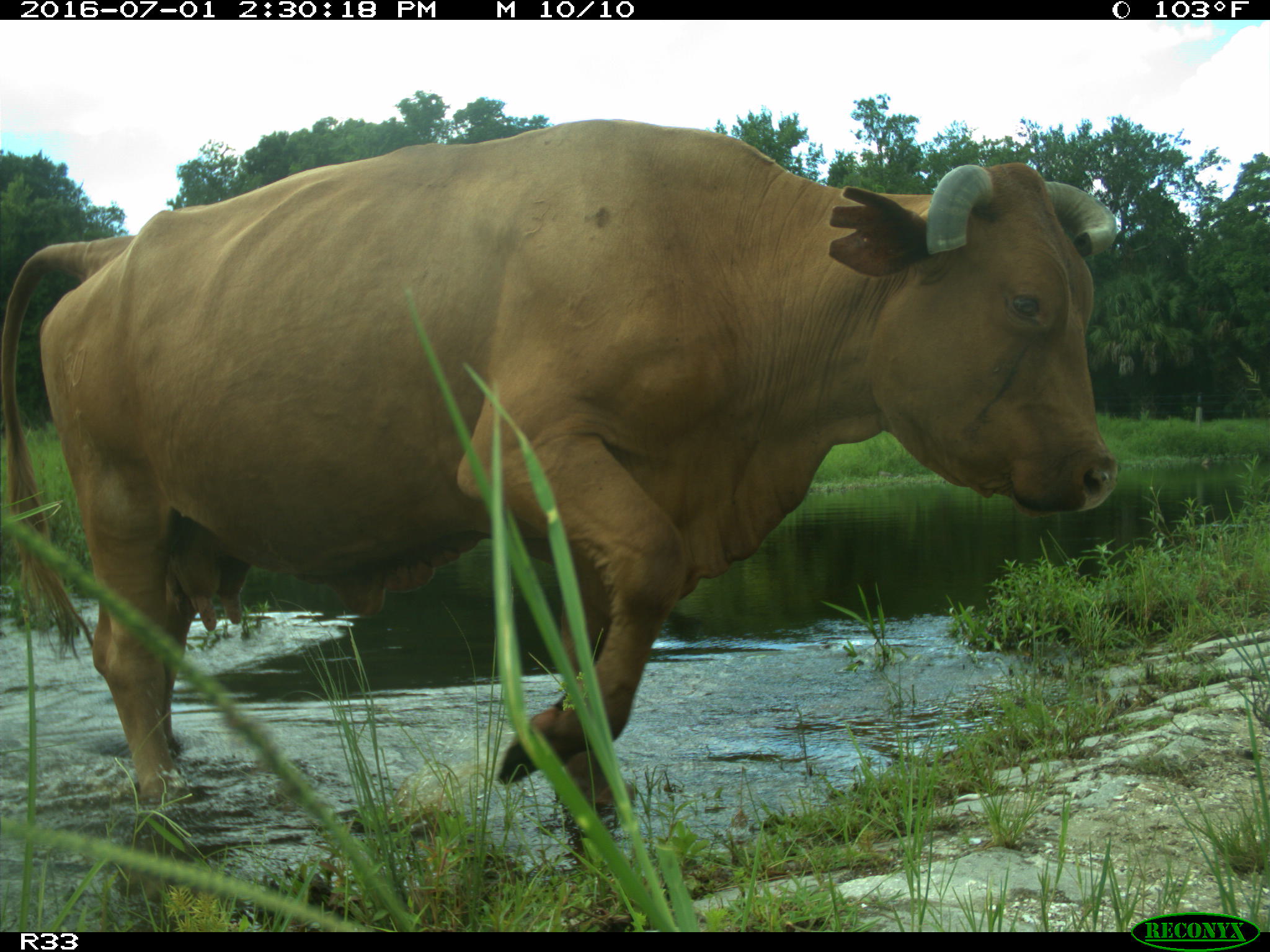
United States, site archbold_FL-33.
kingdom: Animalia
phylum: Chordata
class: Mammalia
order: Artiodactyla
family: Bovidae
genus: Bos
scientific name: Bos taurus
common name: domestic cow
Bos taurus (domestic cow).